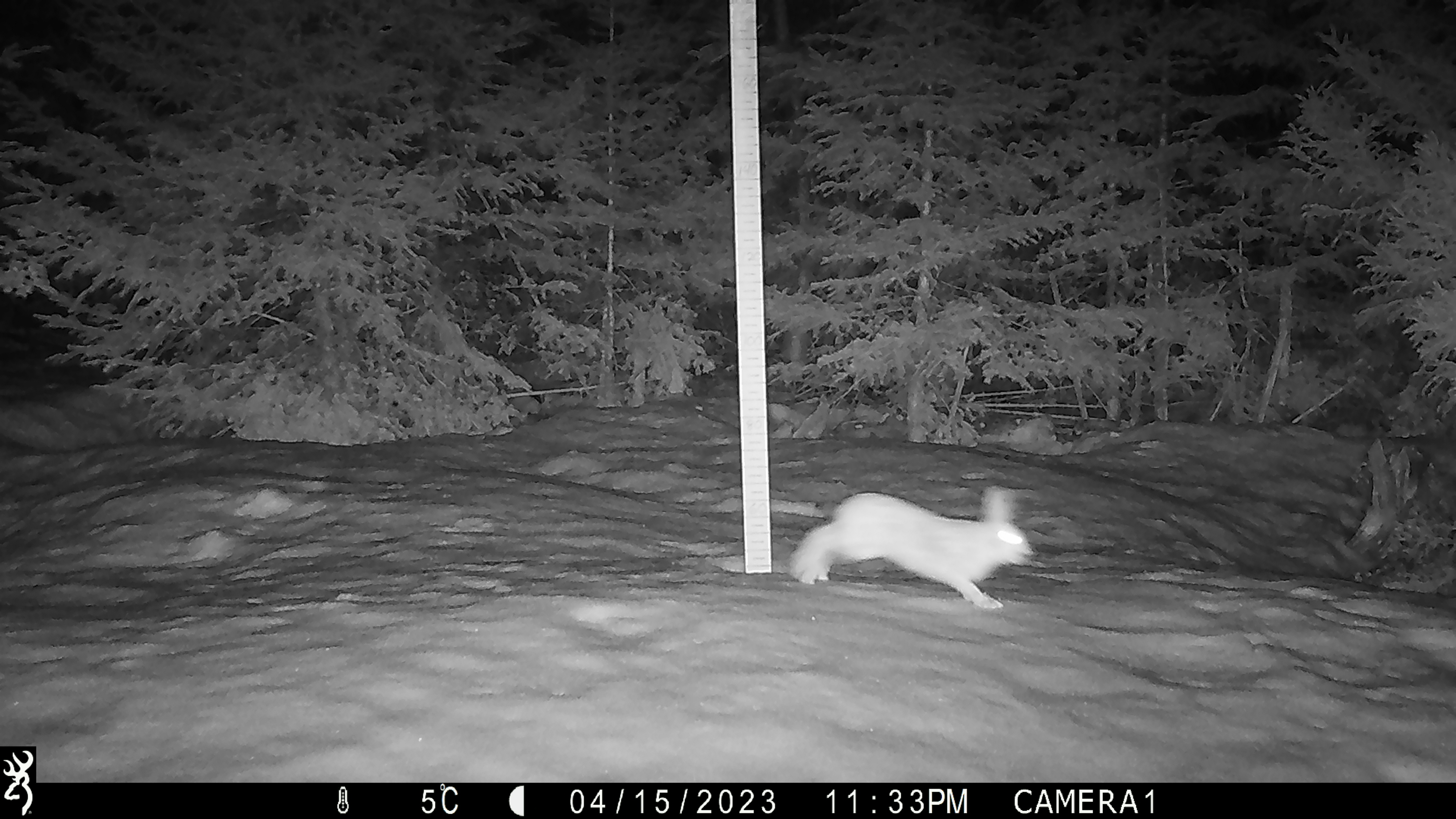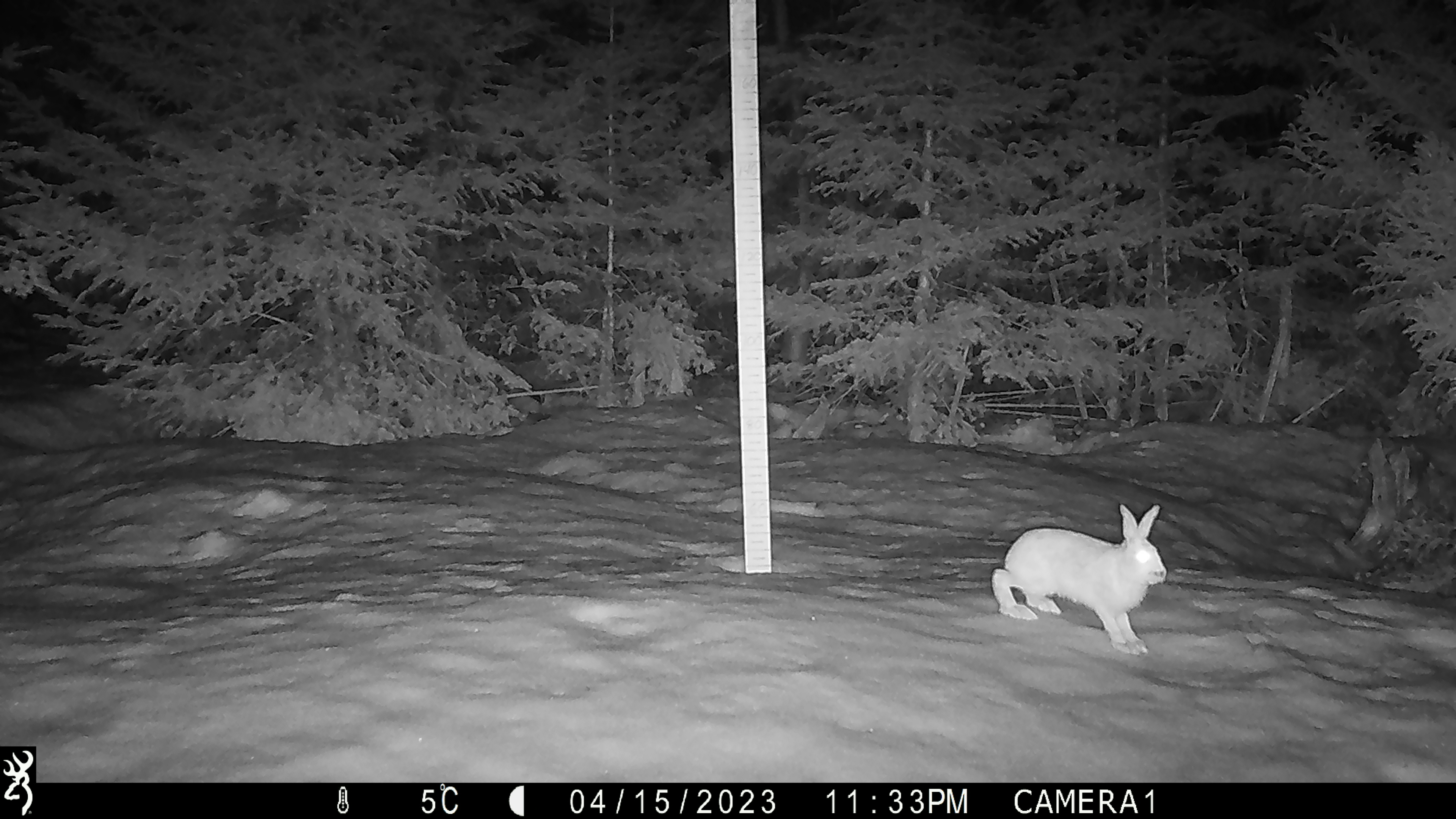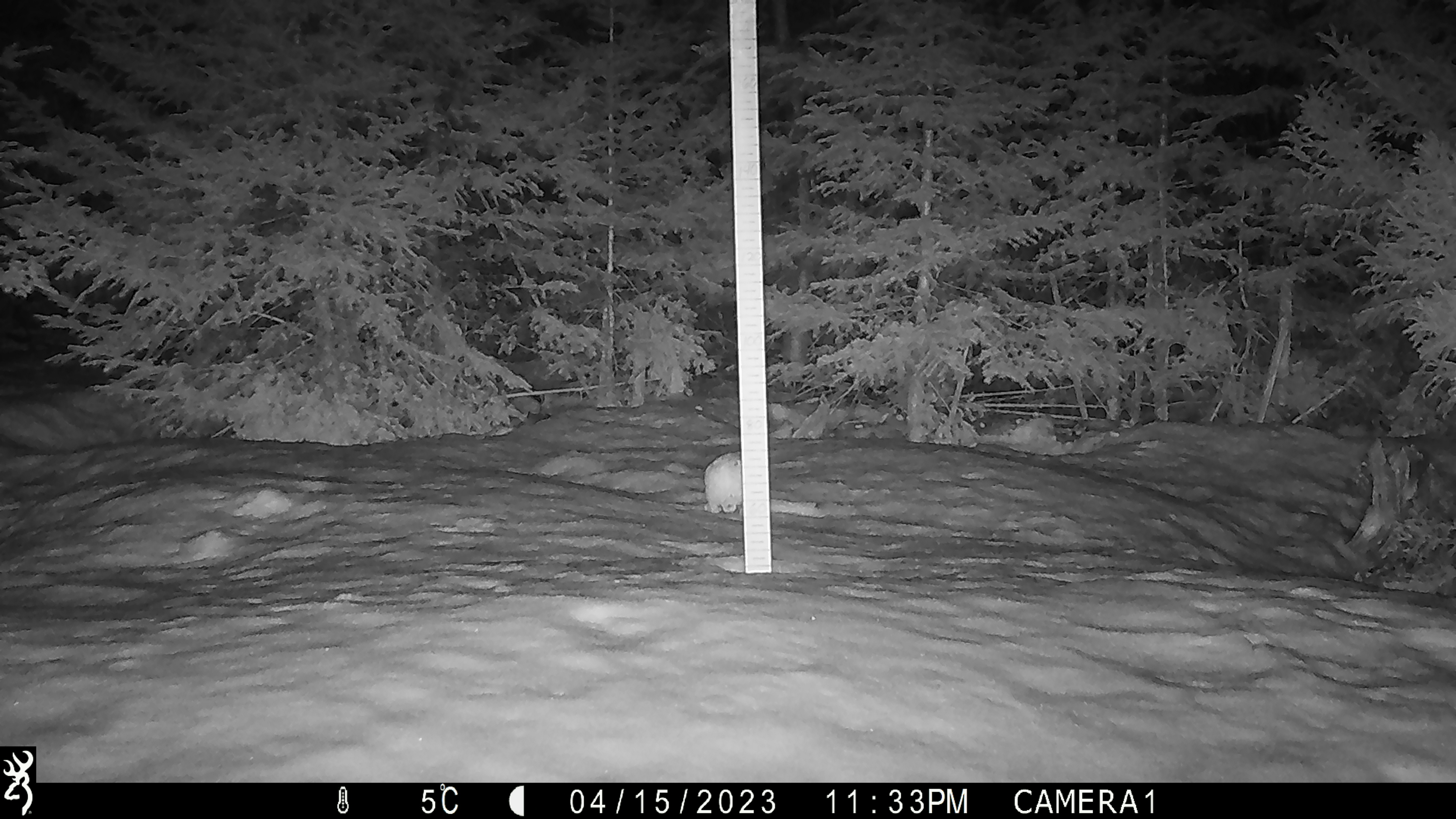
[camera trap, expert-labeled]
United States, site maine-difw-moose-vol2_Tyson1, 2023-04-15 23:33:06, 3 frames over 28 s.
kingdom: Animalia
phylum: Chordata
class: Mammalia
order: Lagomorpha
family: Leporidae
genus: Lepus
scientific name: Lepus americanus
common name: snowshoe hare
Snowshoe hare (Lepus americanus).